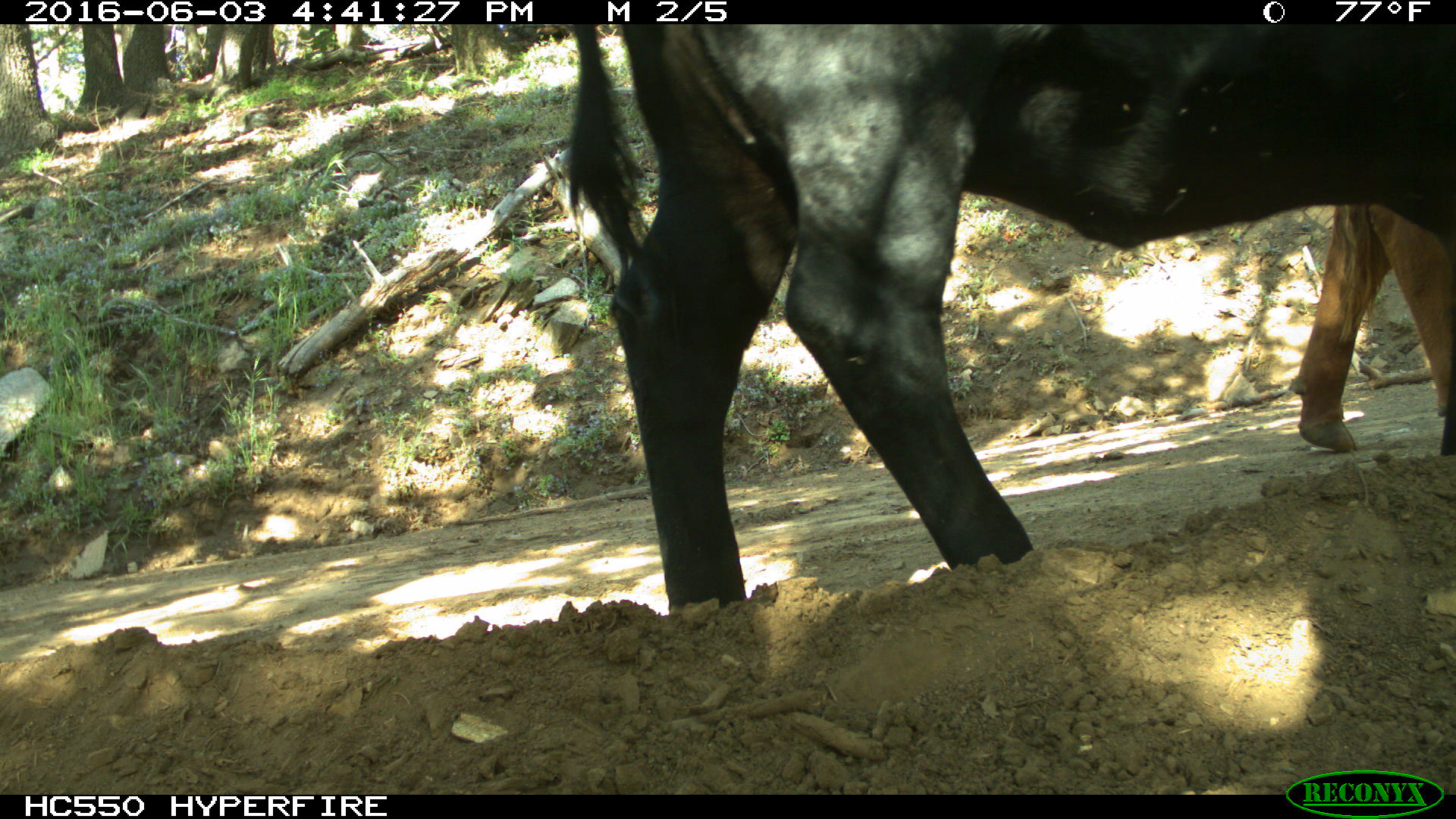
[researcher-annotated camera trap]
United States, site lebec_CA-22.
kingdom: Animalia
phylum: Chordata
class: Mammalia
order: Artiodactyla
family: Bovidae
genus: Bos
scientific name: Bos taurus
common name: domestic cow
Bos taurus (domestic cow).